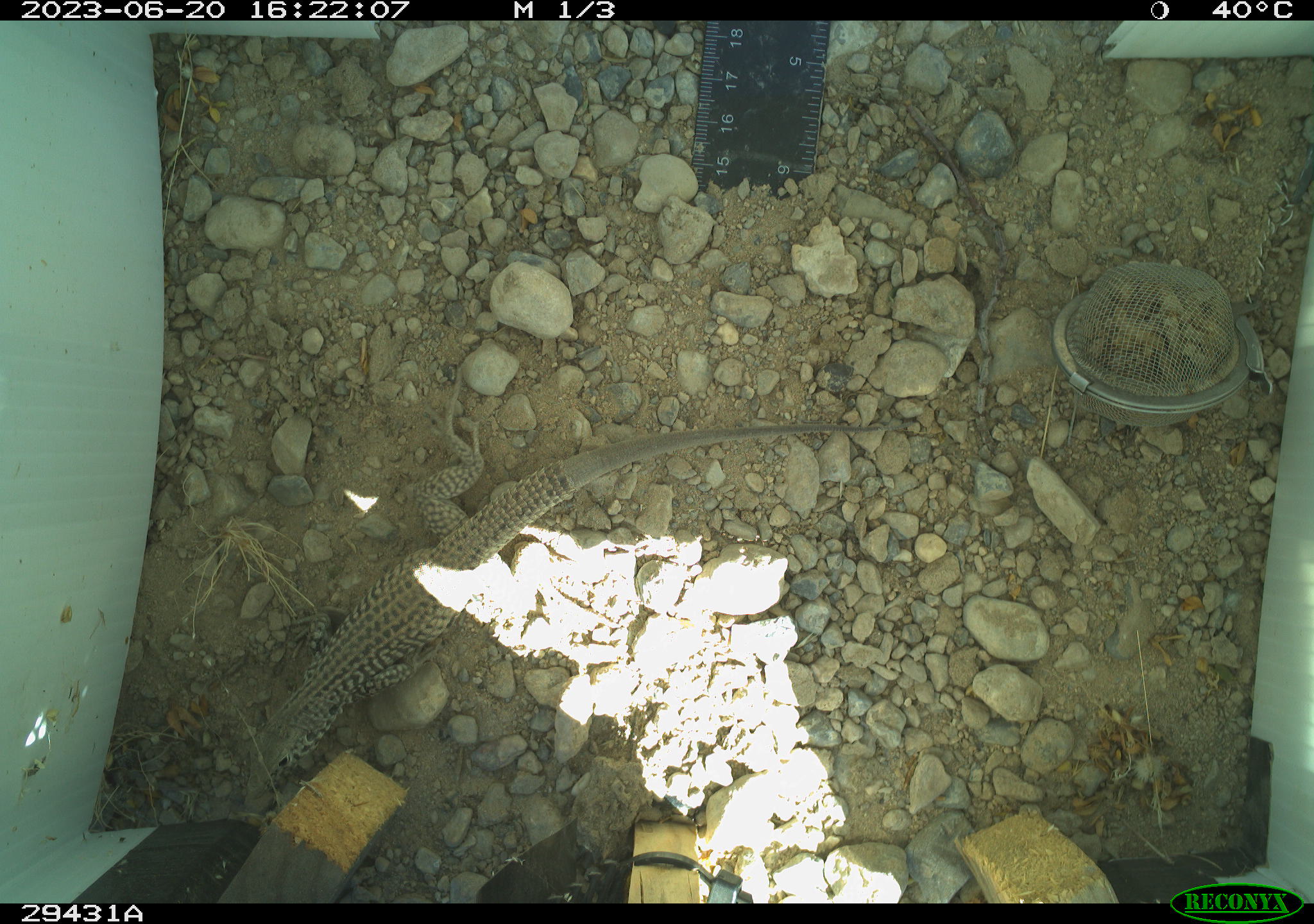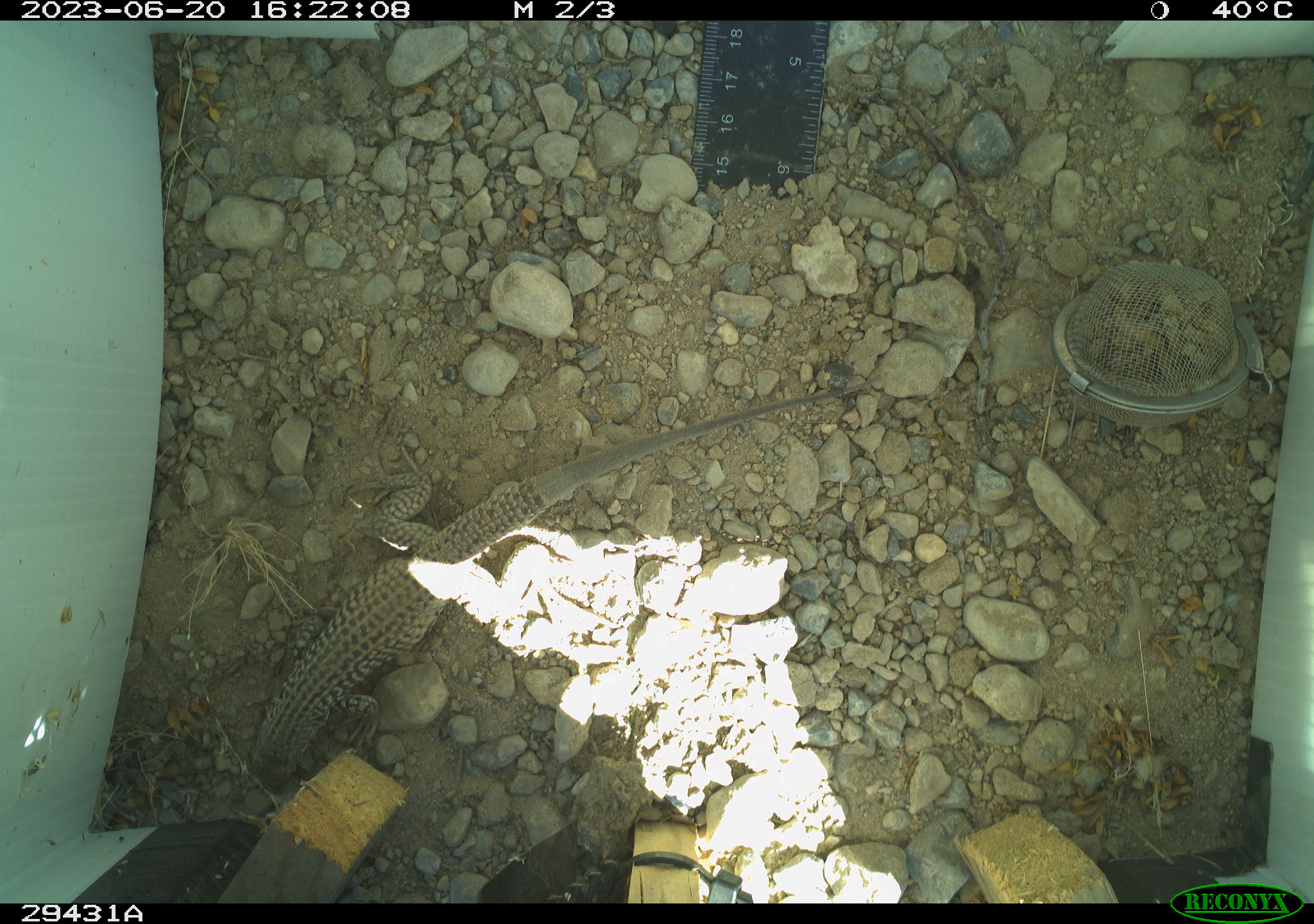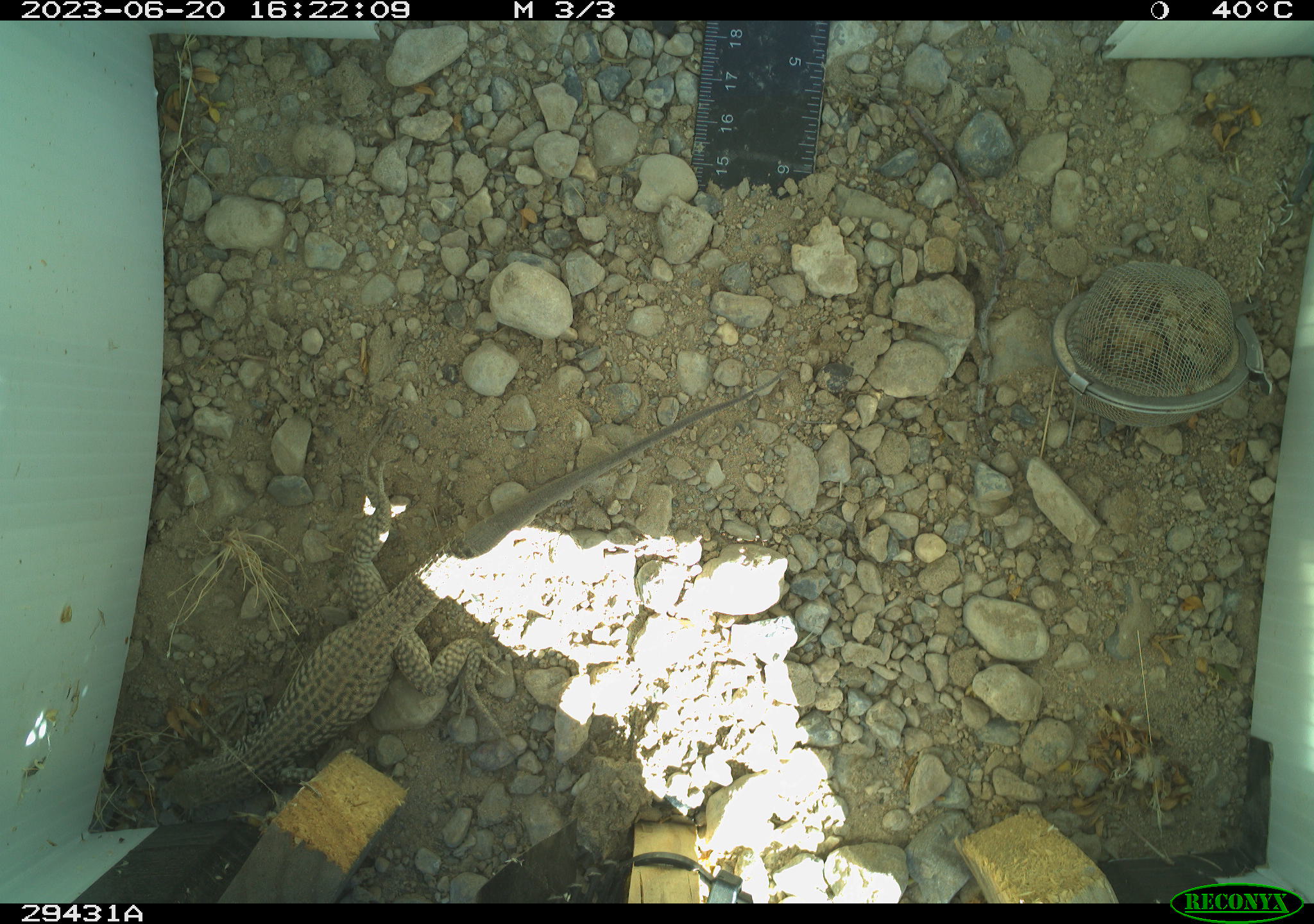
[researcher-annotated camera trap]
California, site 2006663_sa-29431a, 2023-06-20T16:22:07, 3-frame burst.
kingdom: Animalia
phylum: Chordata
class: Reptilia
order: Squamata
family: Teiidae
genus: Aspidoscelis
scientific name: Aspidoscelis tigris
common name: western whiptail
Western whiptail (Aspidoscelis tigris).